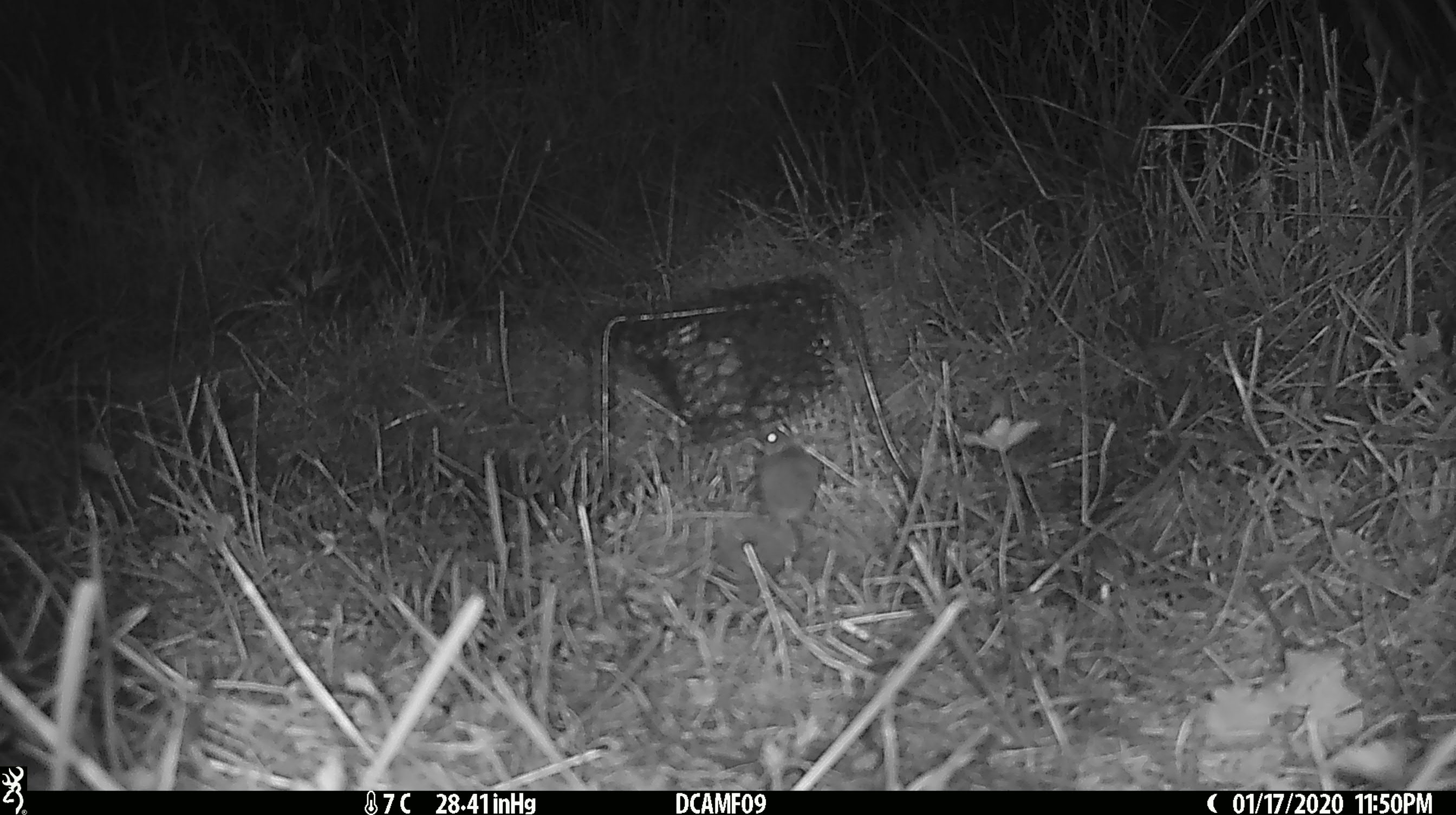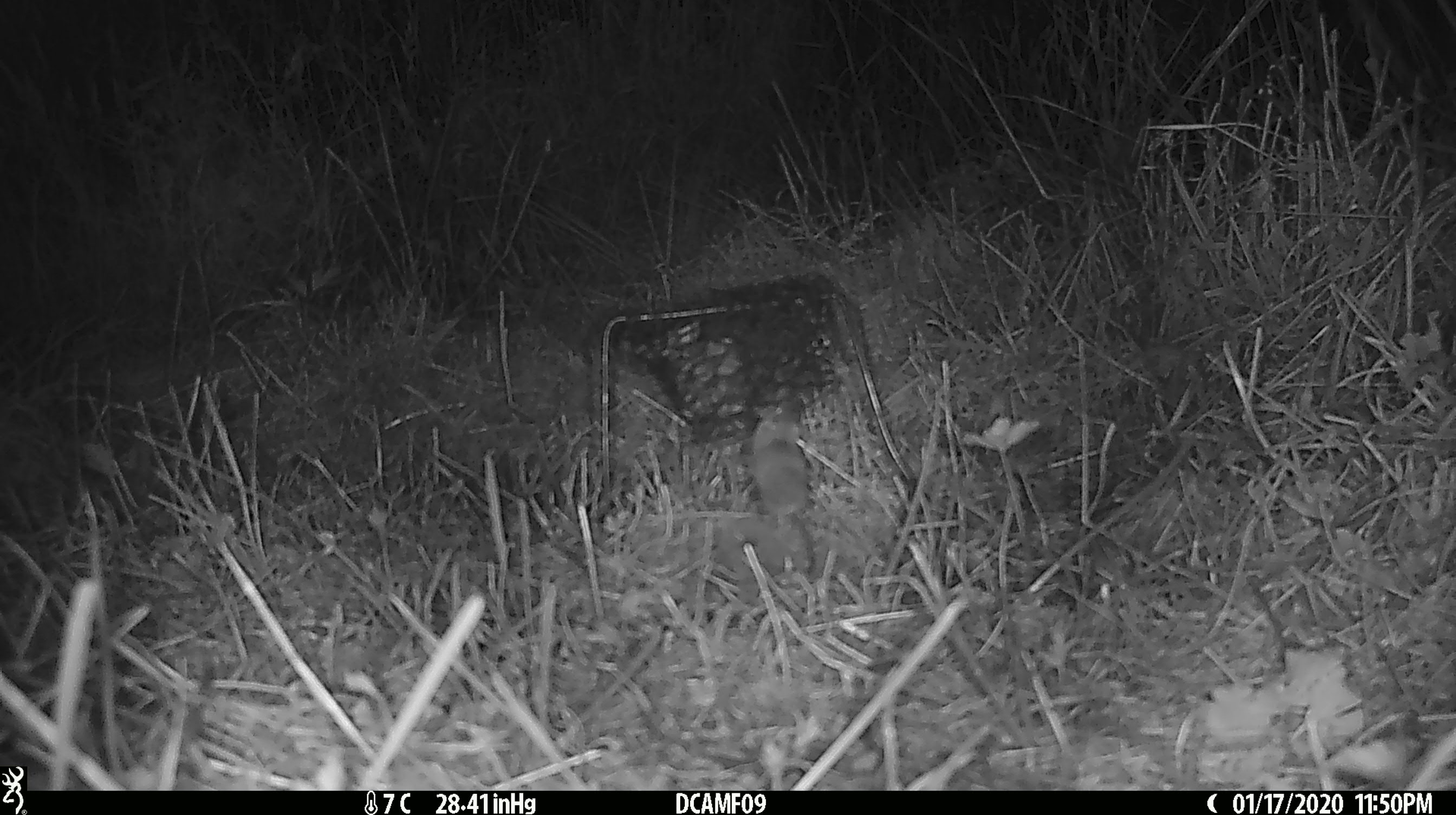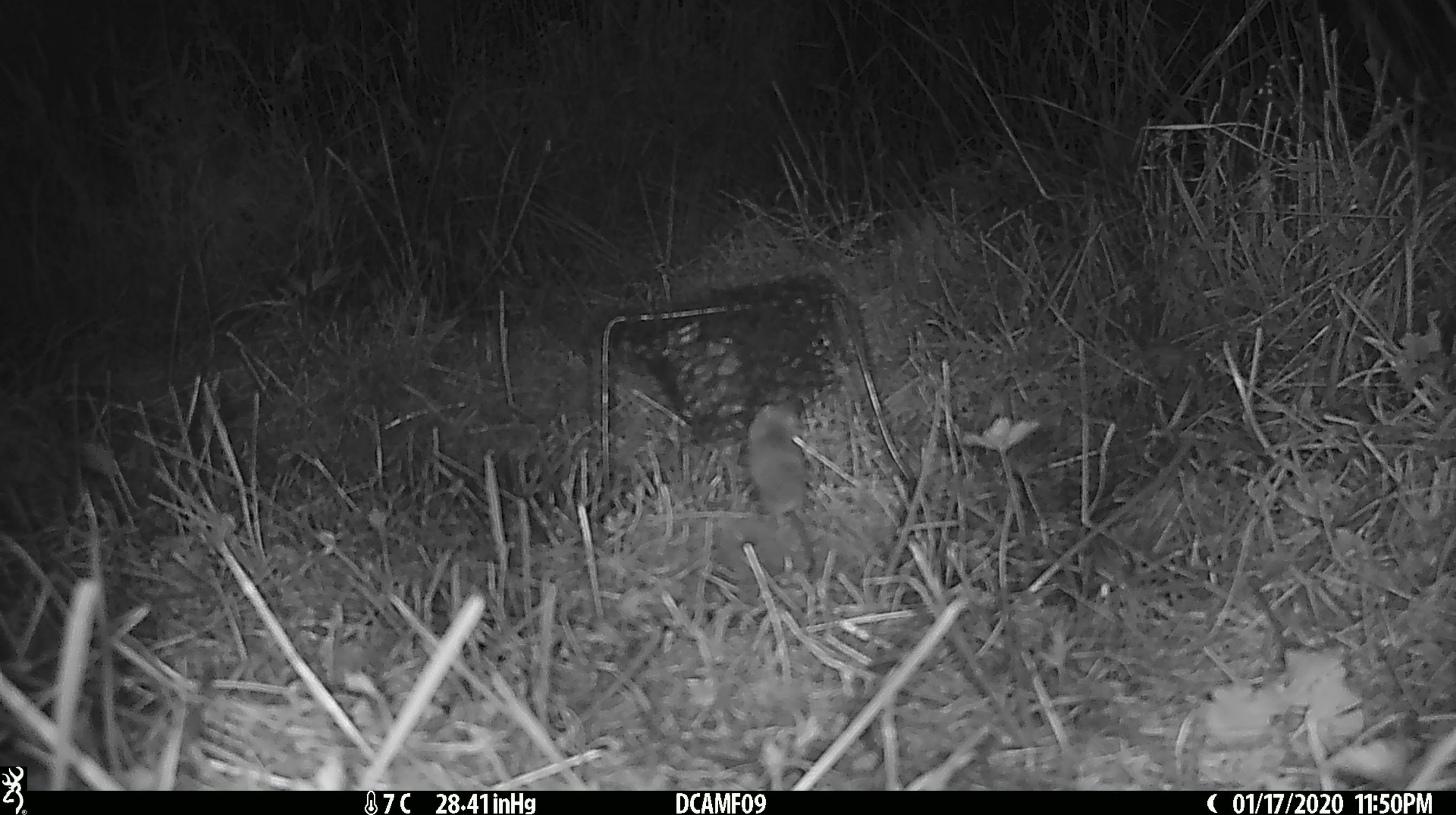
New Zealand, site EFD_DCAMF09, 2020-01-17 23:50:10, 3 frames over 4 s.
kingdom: Animalia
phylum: Chordata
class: Mammalia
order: Rodentia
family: Muridae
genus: Mus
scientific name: Mus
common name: mouse